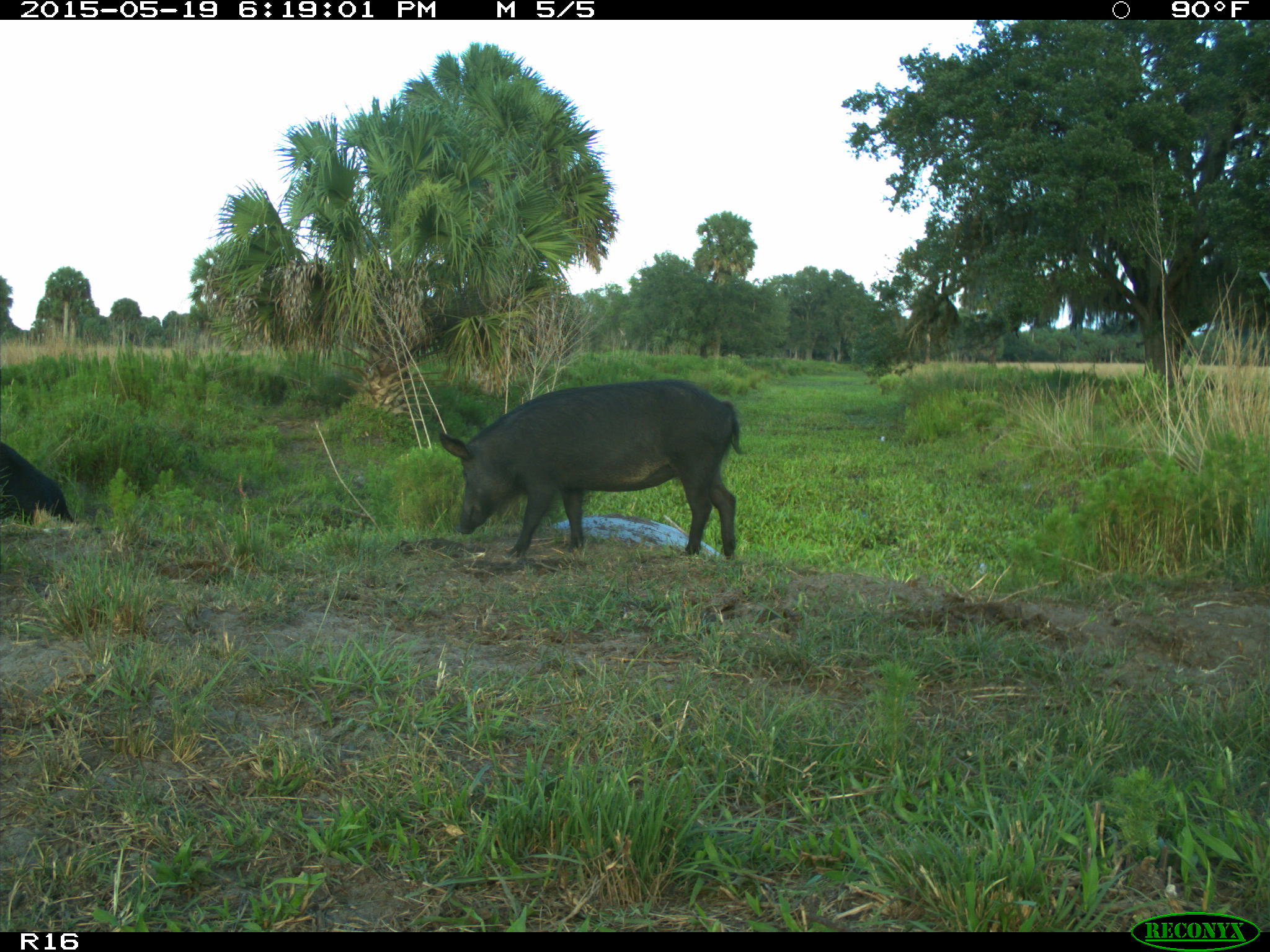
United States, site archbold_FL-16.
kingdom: Animalia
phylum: Chordata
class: Mammalia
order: Artiodactyla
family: Suidae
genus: Sus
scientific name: Sus scrofa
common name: wild boar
Sus scrofa (wild boar).